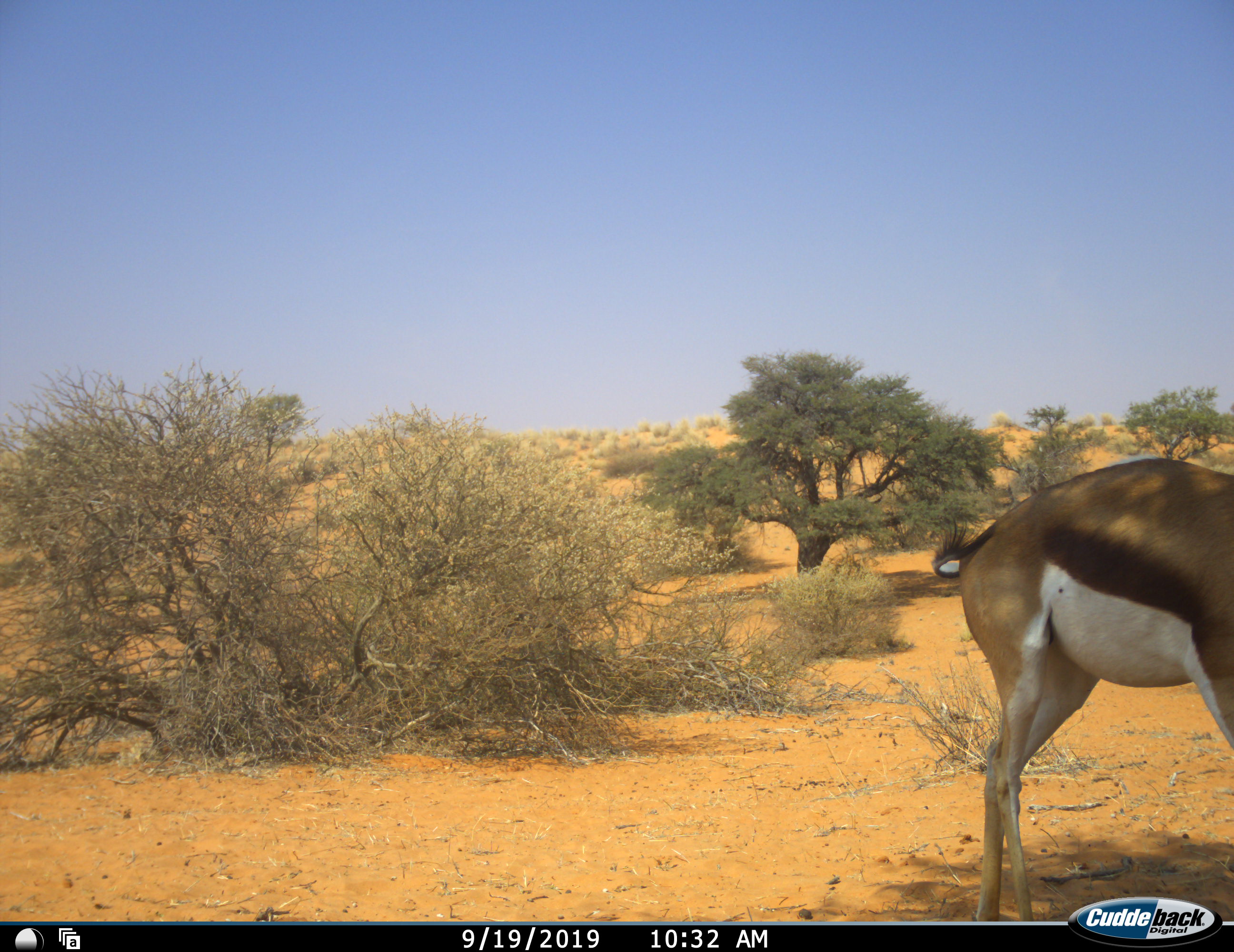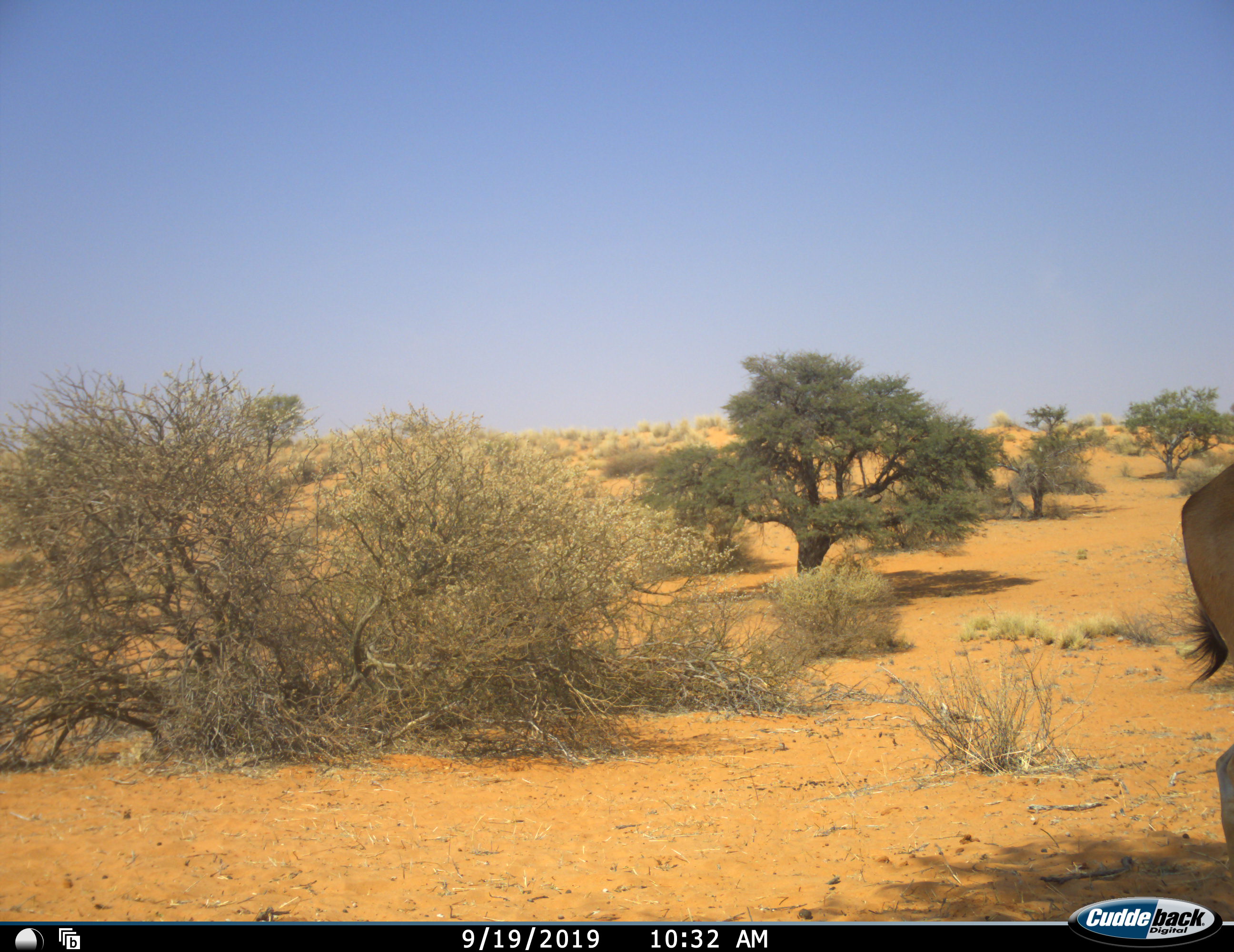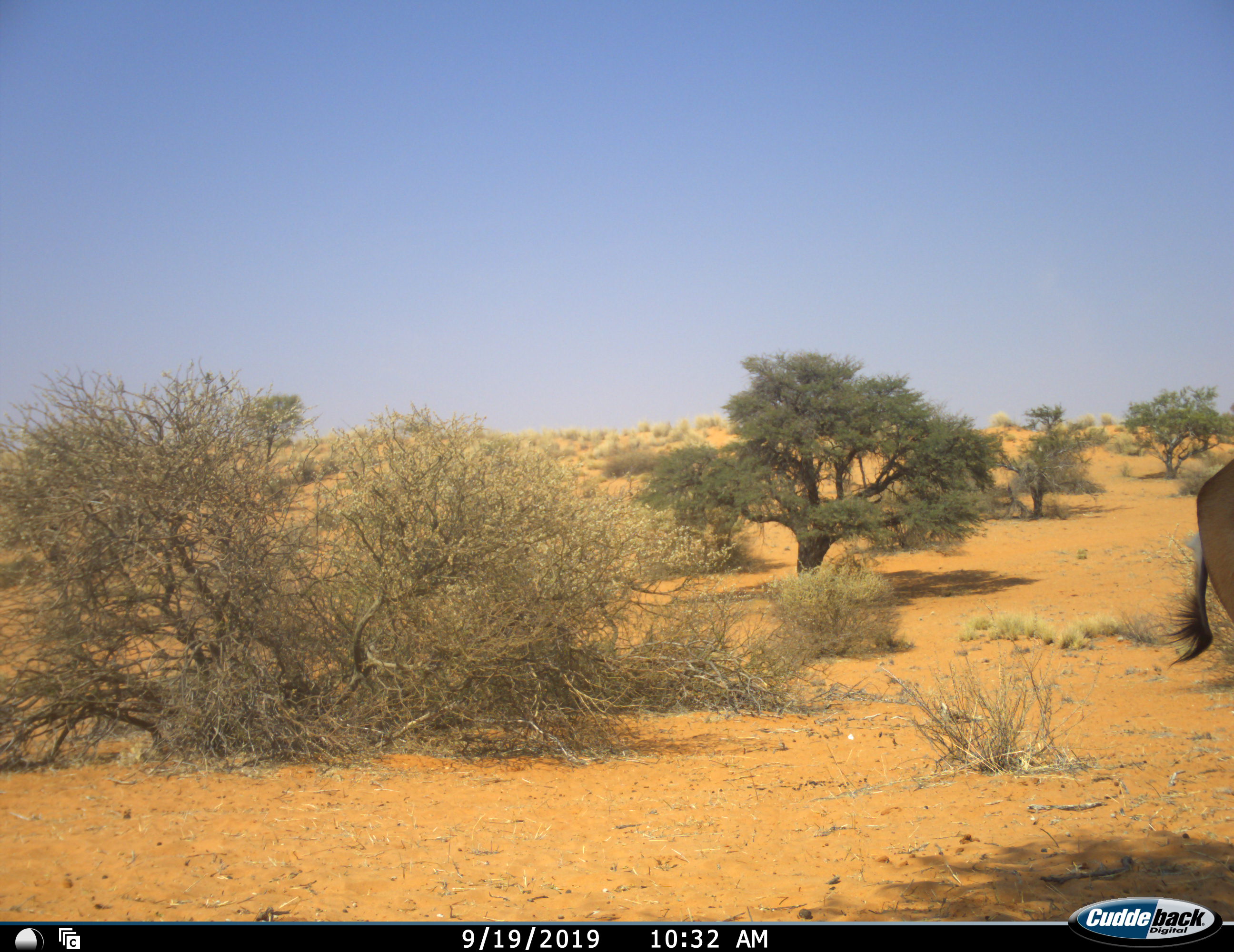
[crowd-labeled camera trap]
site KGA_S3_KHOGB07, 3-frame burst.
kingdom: Animalia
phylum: Chordata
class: Mammalia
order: Artiodactyla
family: Bovidae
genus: Antidorcas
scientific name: Antidorcas marsupialis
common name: springbok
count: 1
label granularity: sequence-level